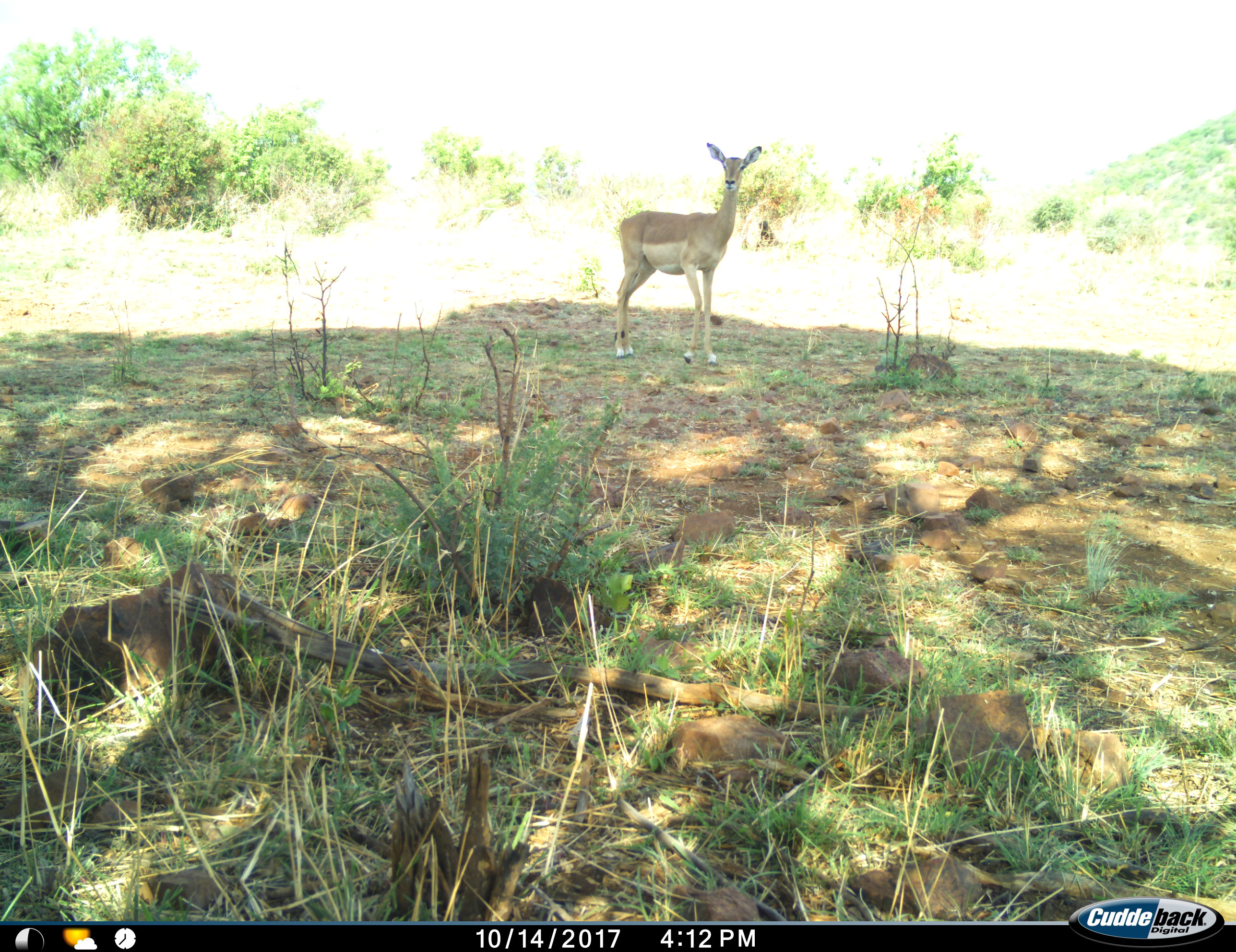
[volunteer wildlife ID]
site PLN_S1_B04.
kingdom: Animalia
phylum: Chordata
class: Mammalia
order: Artiodactyla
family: Bovidae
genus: Aepyceros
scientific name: Aepyceros melampus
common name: impala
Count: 1.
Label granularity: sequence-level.